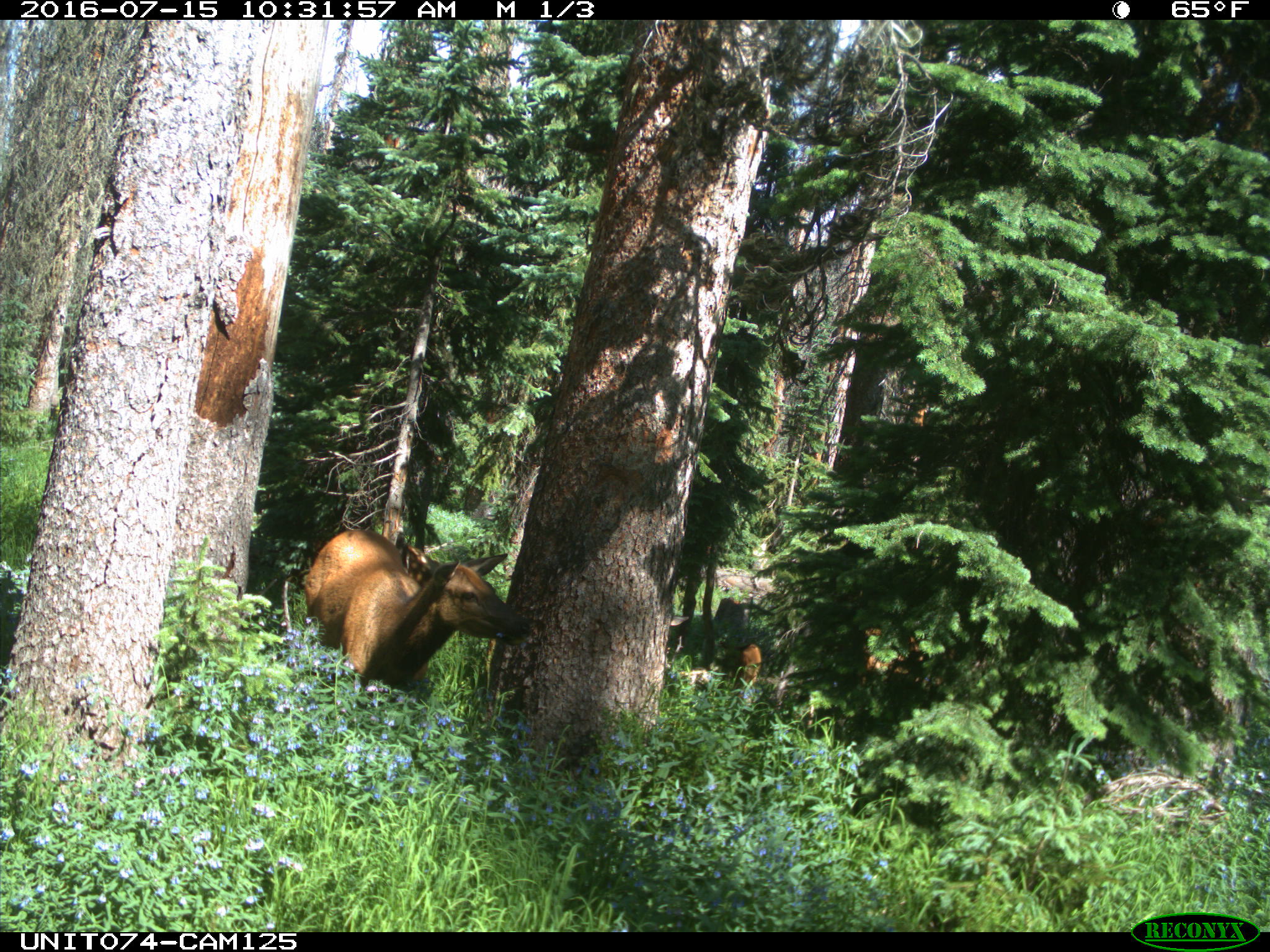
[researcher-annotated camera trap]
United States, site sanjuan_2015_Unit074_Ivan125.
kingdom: Animalia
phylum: Chordata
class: Mammalia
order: Artiodactyla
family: Cervidae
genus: Cervus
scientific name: Cervus elaphus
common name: red deer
Cervus elaphus (red deer).